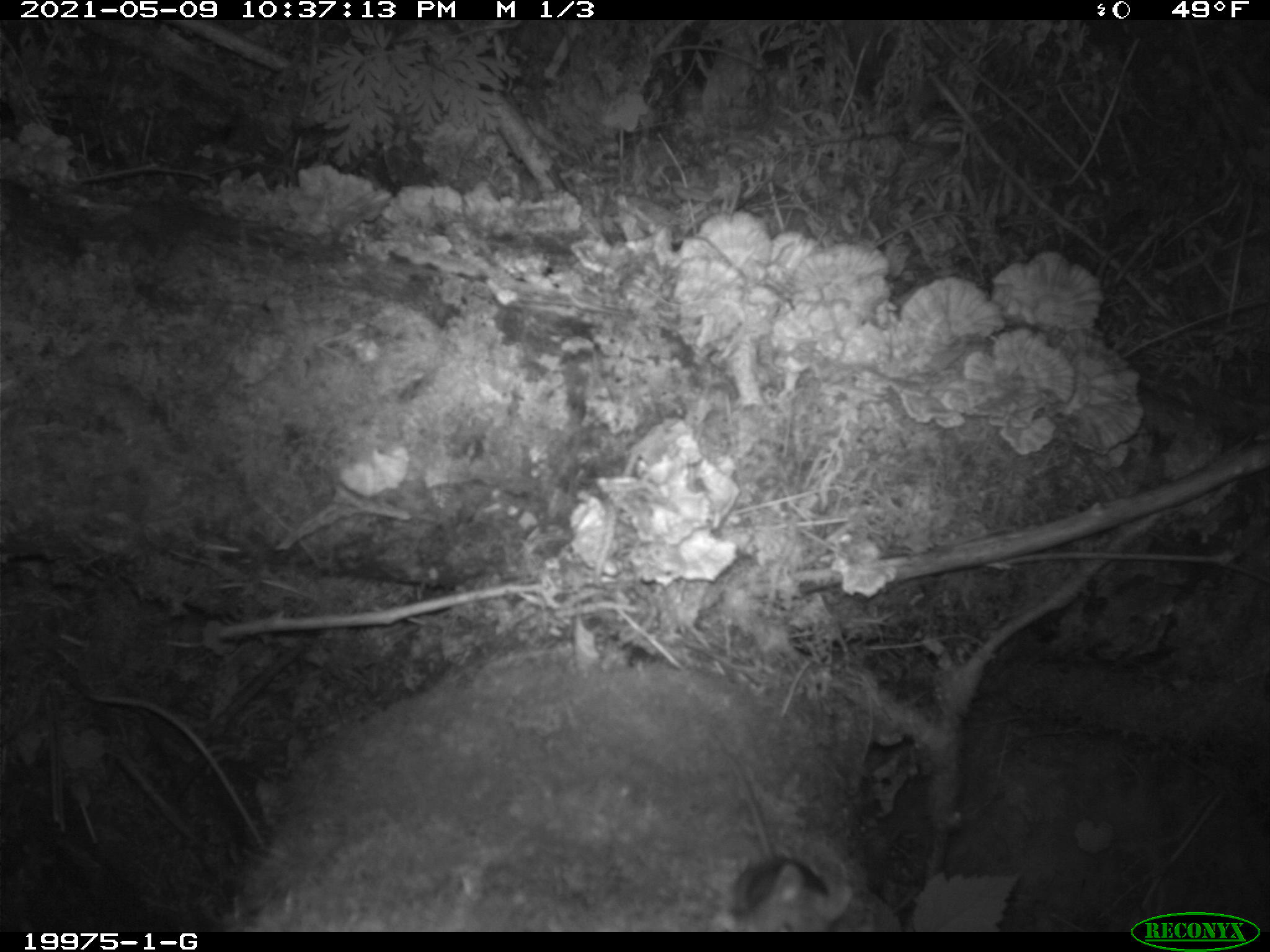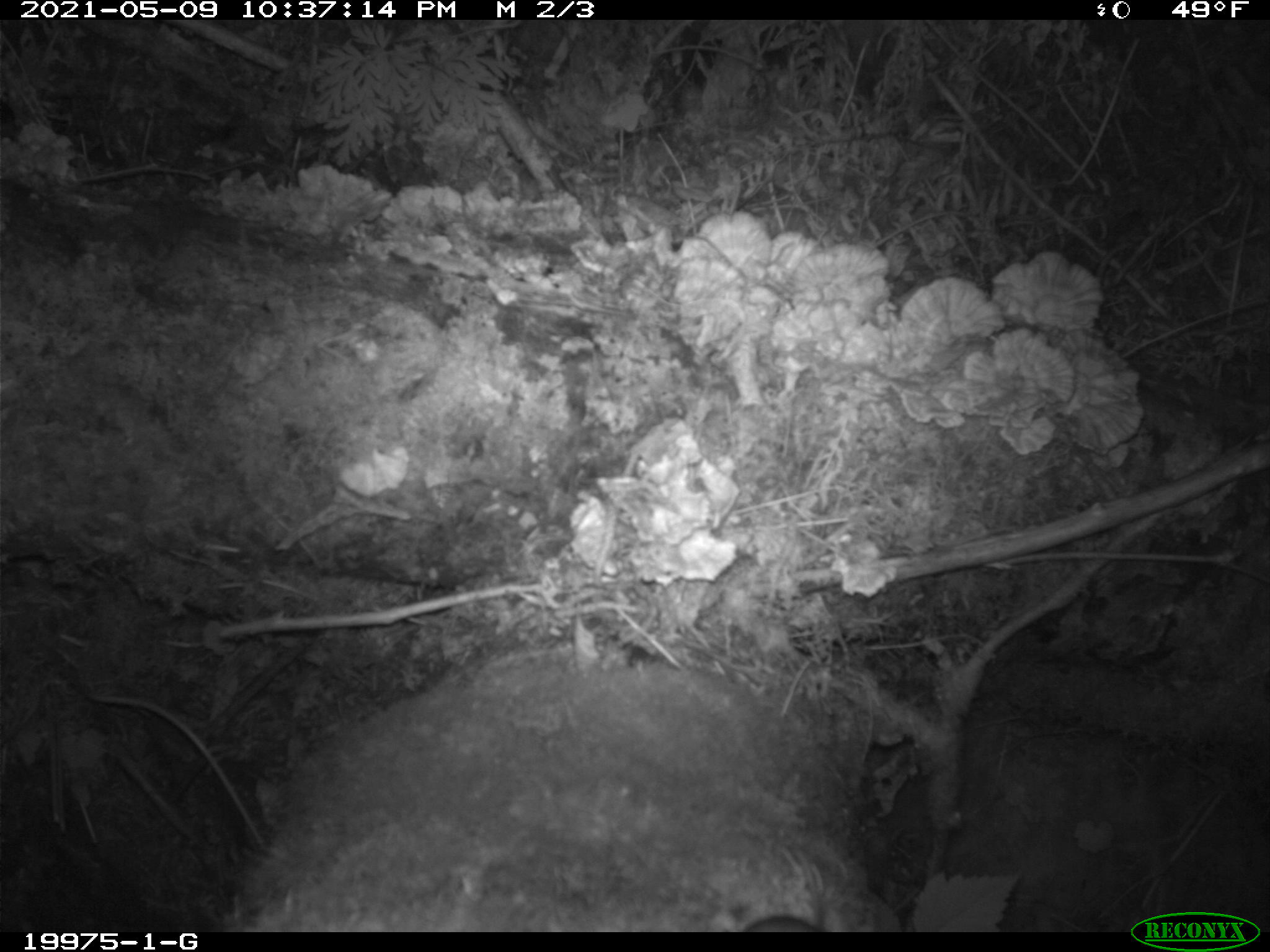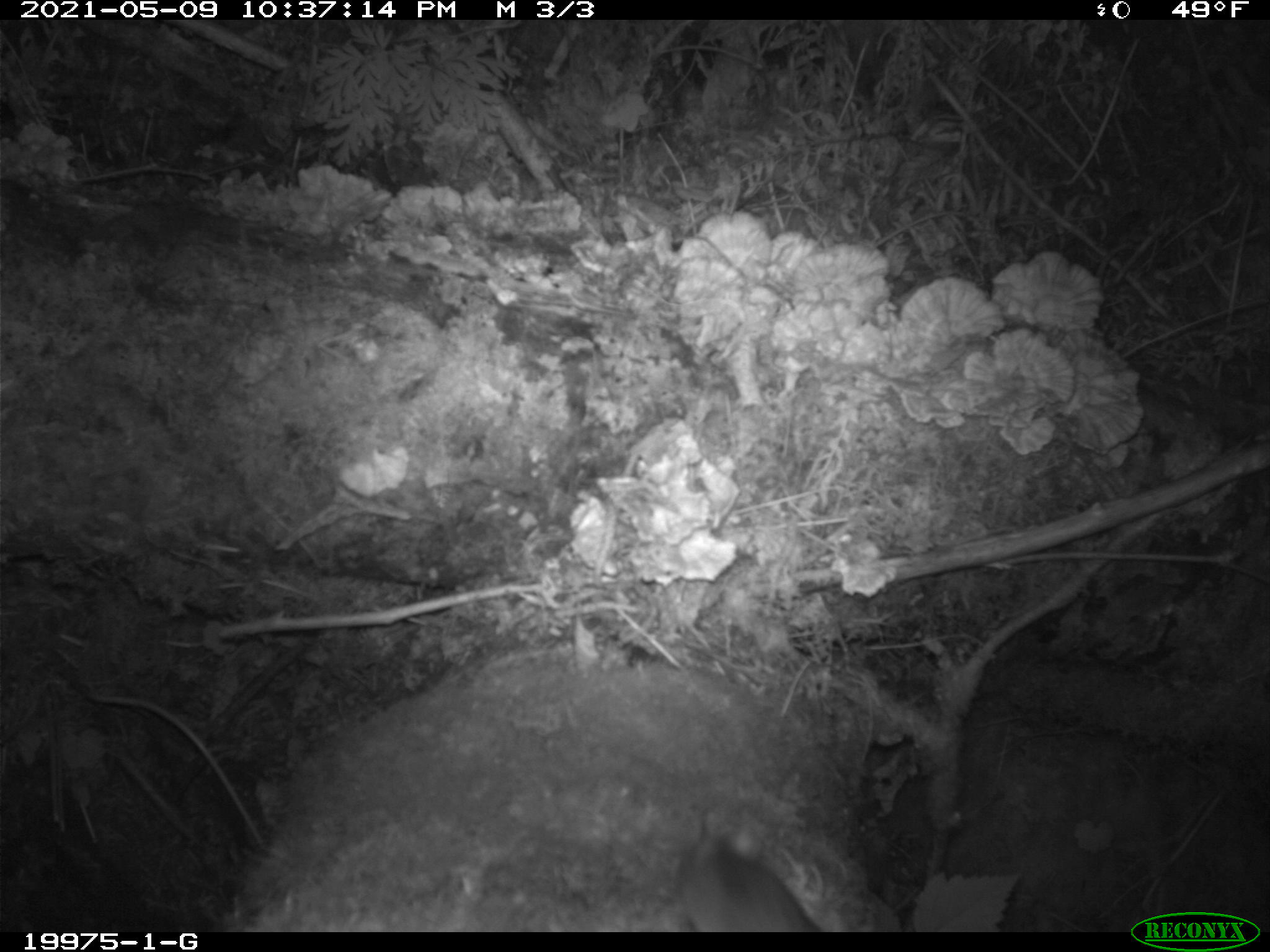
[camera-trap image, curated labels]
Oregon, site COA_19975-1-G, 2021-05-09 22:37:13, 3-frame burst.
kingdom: Animalia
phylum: Chordata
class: Mammalia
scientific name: Mammalia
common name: small mammal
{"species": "small mammal (Mammalia)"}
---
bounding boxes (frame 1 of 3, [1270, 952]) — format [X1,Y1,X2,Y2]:
small mammal: [701,736,863,930]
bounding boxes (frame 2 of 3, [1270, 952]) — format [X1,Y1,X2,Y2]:
small mammal: [709,885,872,929]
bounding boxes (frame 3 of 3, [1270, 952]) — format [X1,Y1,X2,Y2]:
small mammal: [660,805,827,931]